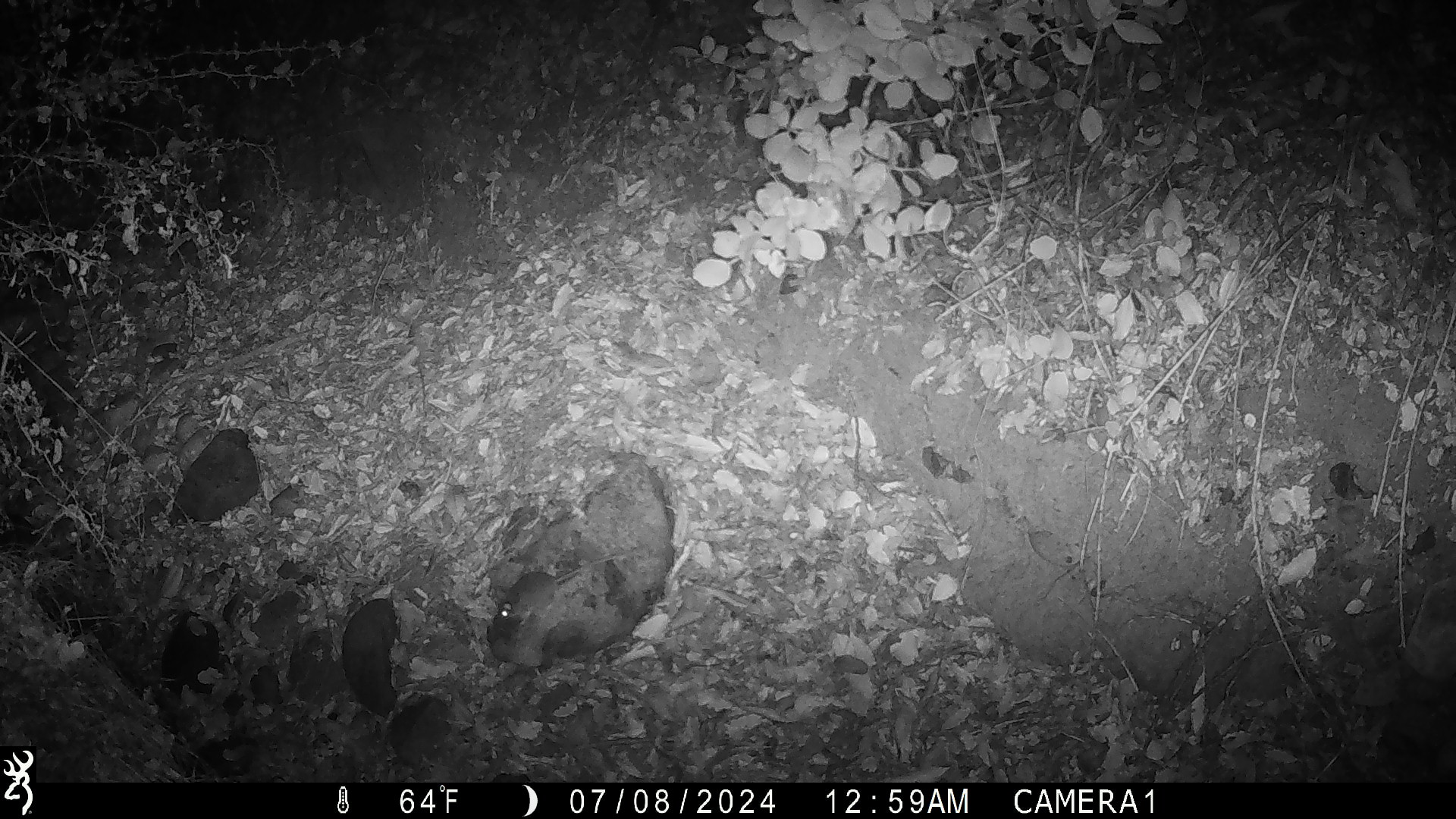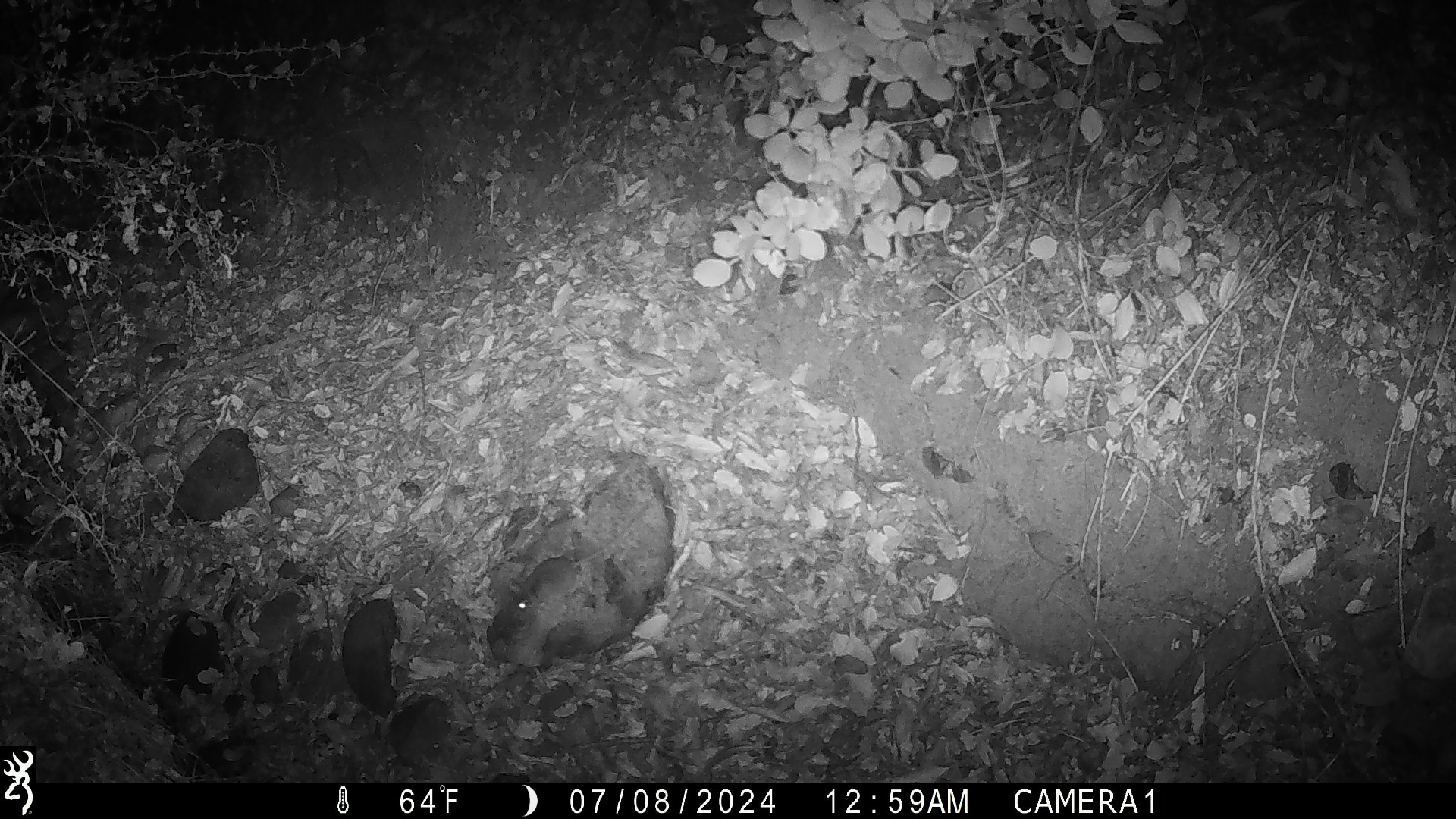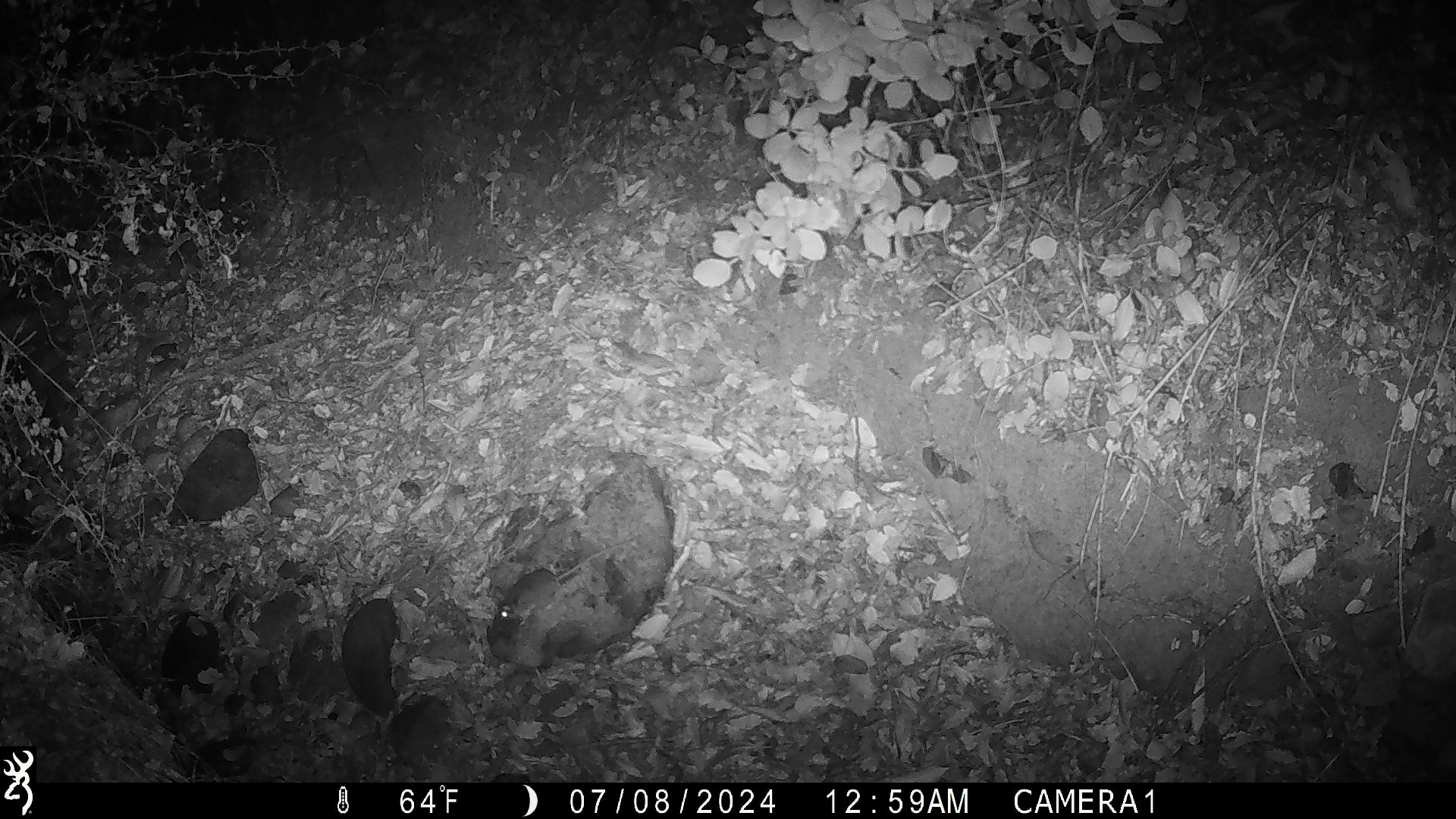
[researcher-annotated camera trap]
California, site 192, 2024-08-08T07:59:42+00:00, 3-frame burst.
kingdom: Animalia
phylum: Chordata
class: Mammalia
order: Rodentia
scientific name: Rodentia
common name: mouse or rat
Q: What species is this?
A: Mouse or rat (Rodentia).